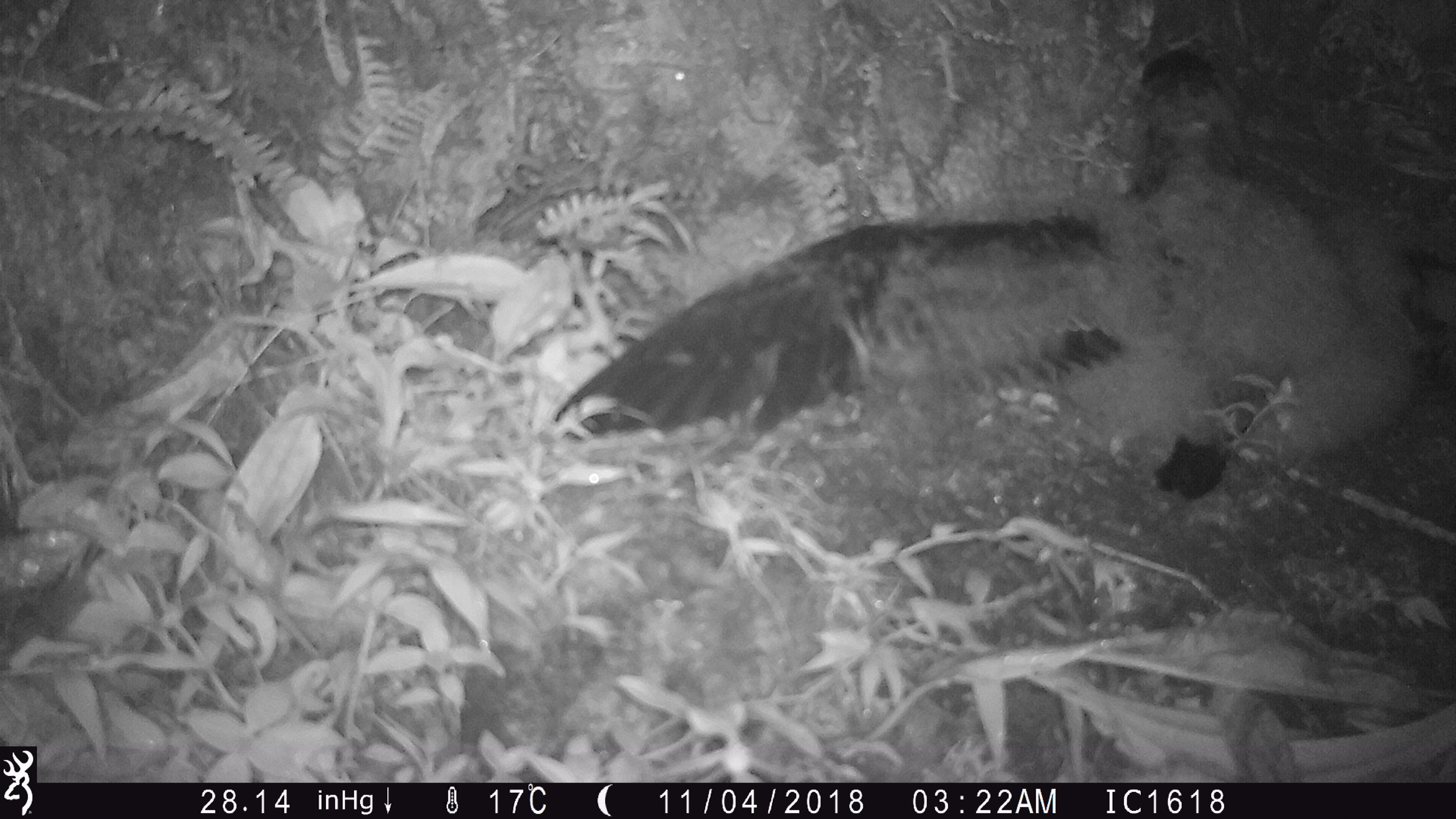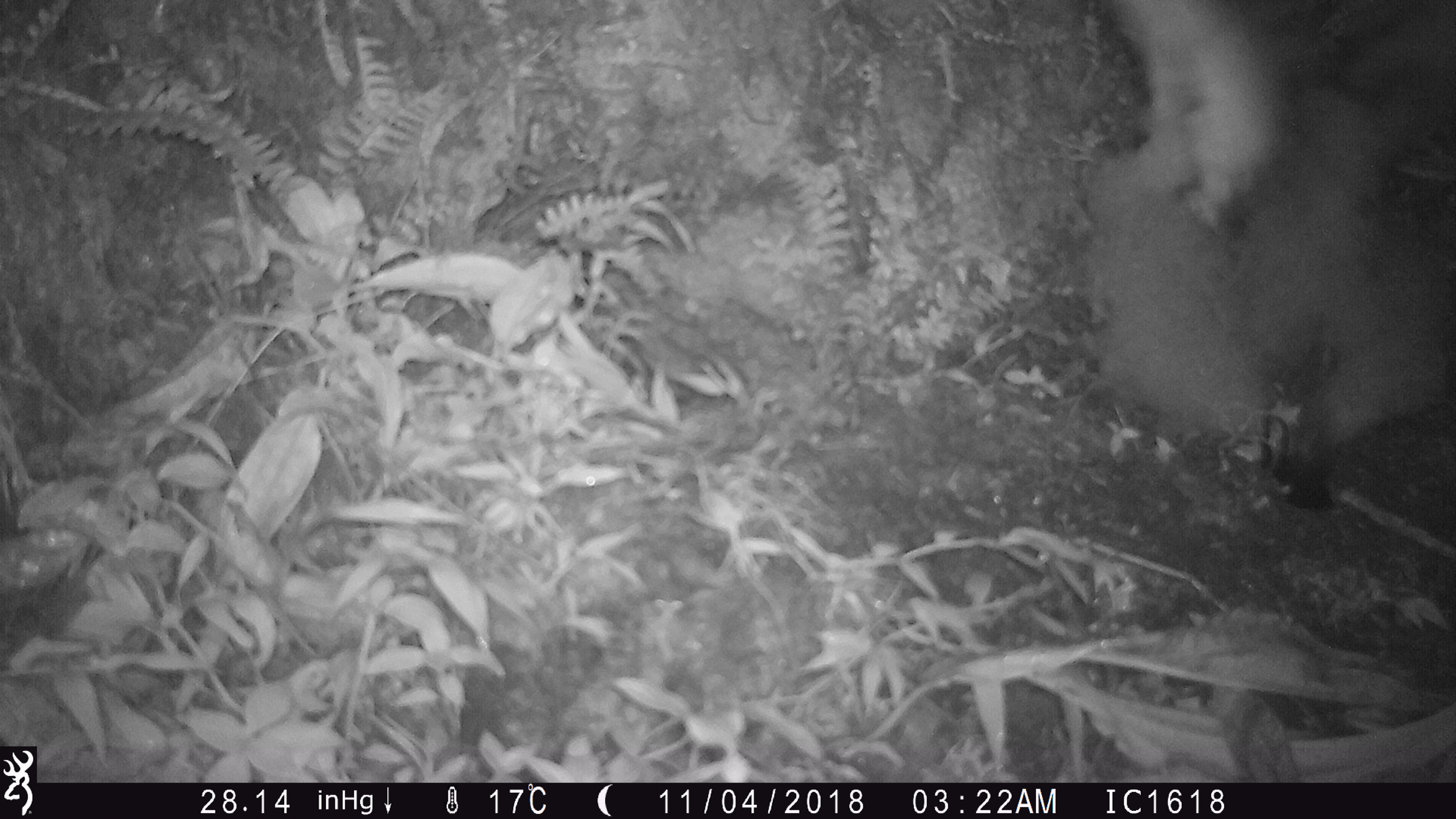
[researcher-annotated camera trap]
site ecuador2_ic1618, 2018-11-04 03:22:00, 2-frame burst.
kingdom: Animalia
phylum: Chordata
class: Aves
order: Procellariiformes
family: Procellariidae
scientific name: Procellariidae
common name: petrel chick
Petrel chick (Procellariidae).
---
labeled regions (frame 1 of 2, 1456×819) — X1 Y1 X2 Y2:
petrel chick: 527 42 1443 513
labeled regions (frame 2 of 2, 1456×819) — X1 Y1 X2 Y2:
petrel chick: 1107 14 1455 504